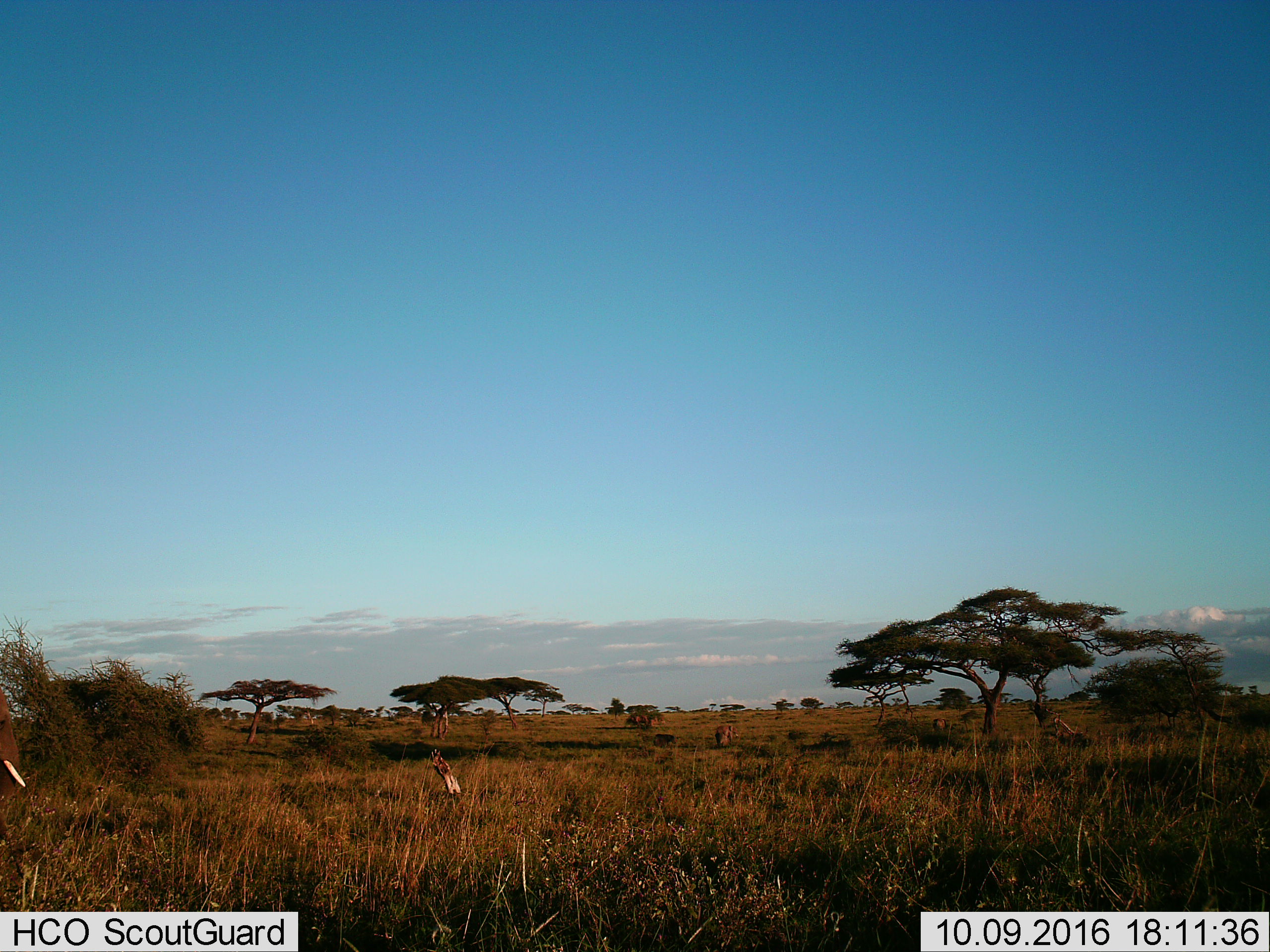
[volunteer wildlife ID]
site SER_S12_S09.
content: unidentified animal